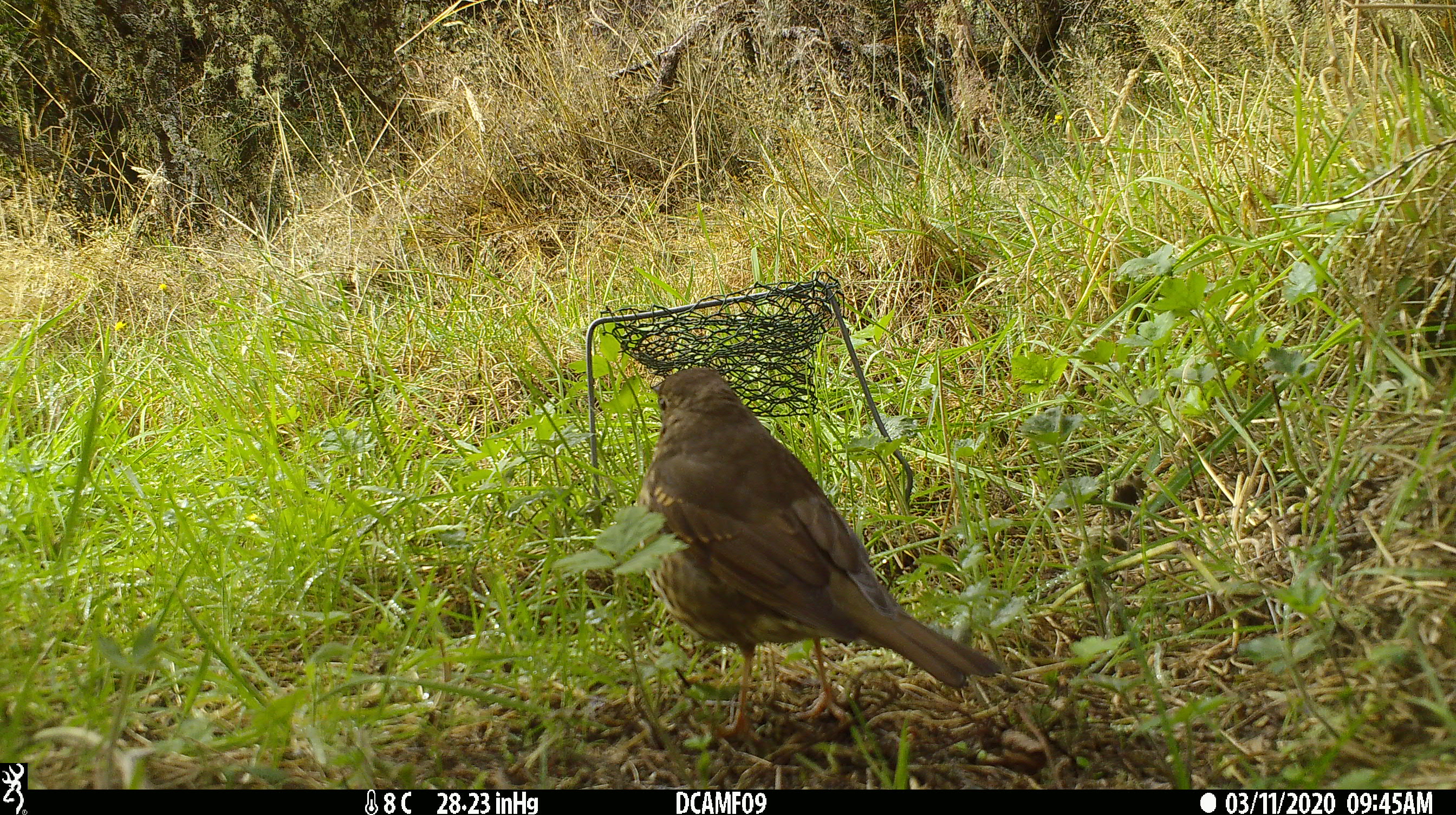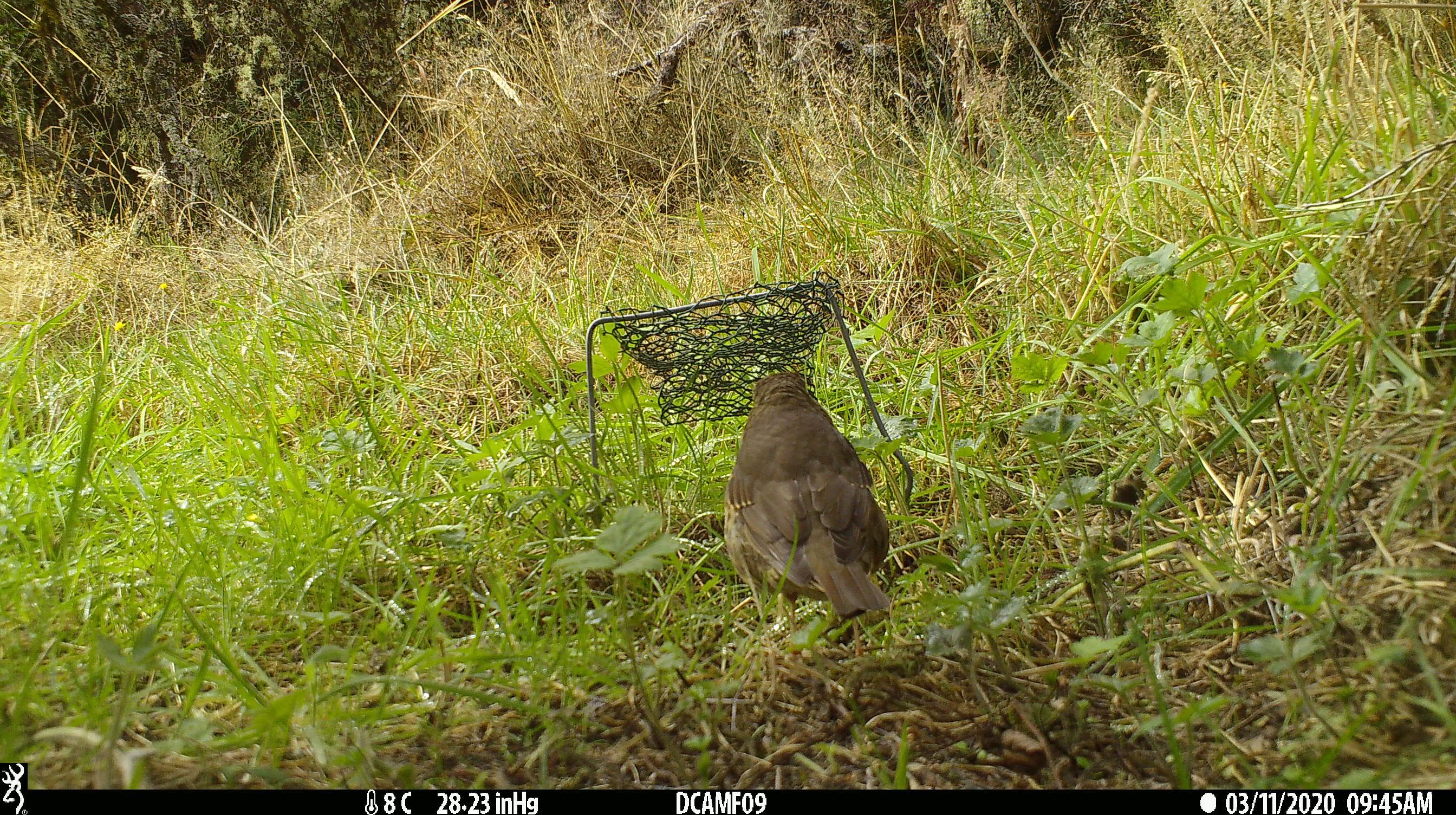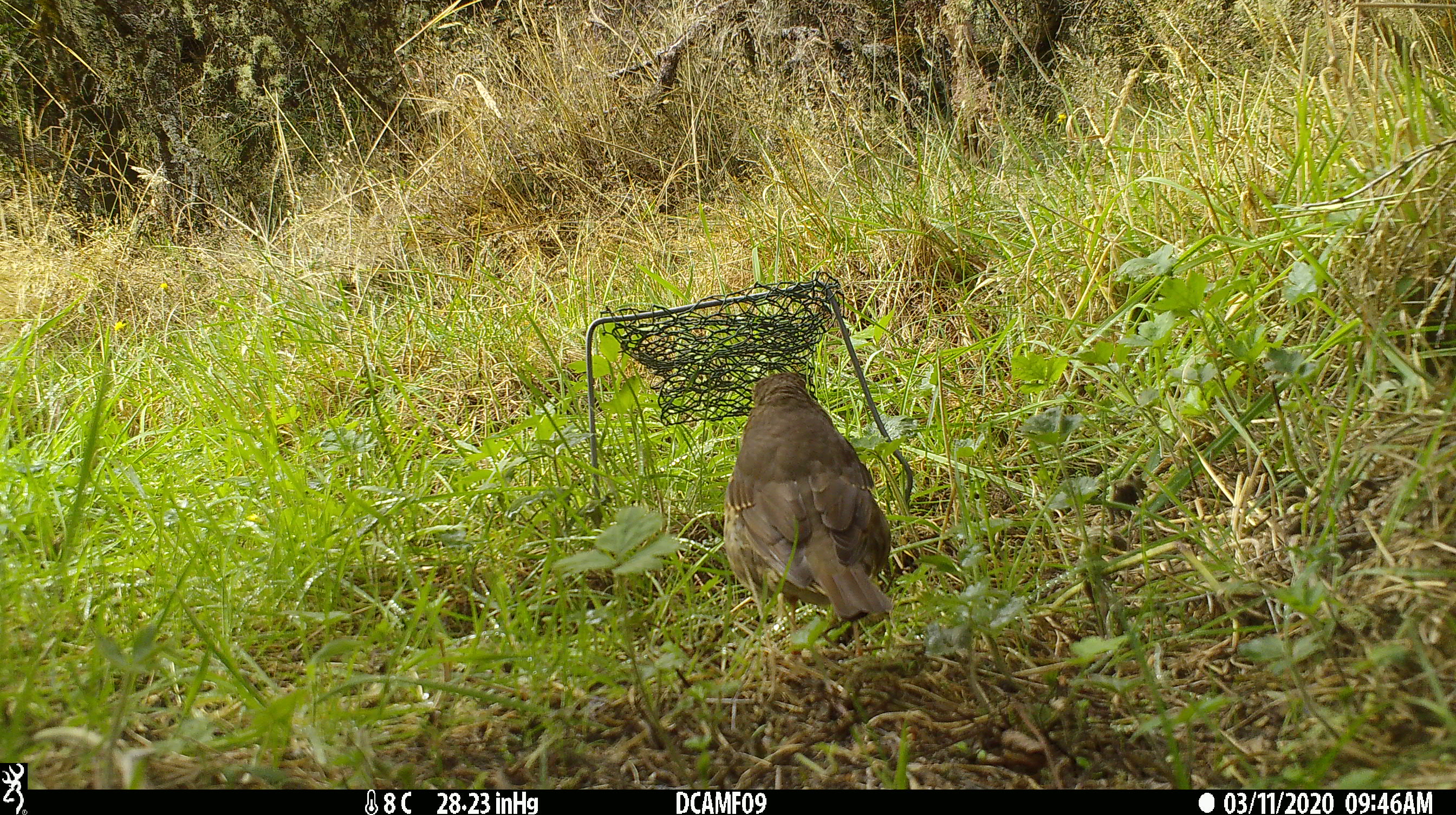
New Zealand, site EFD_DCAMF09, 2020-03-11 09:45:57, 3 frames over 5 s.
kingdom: Animalia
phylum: Chordata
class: Aves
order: Passeriformes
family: Turdidae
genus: Turdus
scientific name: Turdus philomelos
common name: song thrush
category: thrush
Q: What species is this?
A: Thrush (song thrush) (Turdus philomelos).